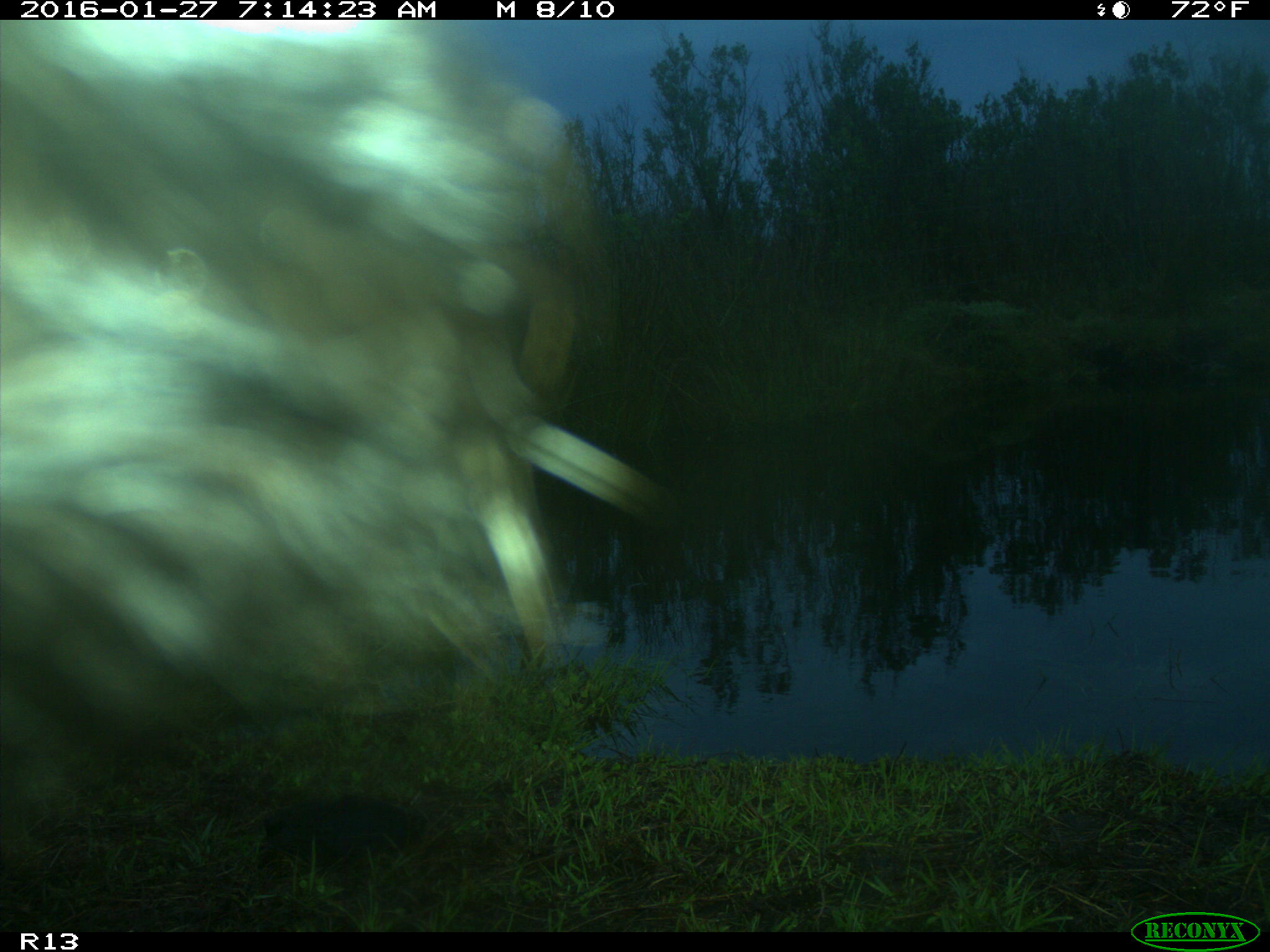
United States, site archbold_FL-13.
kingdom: Animalia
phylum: Chordata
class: Mammalia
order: Artiodactyla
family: Bovidae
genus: Bos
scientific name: Bos taurus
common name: domestic cow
Bos taurus (domestic cow).